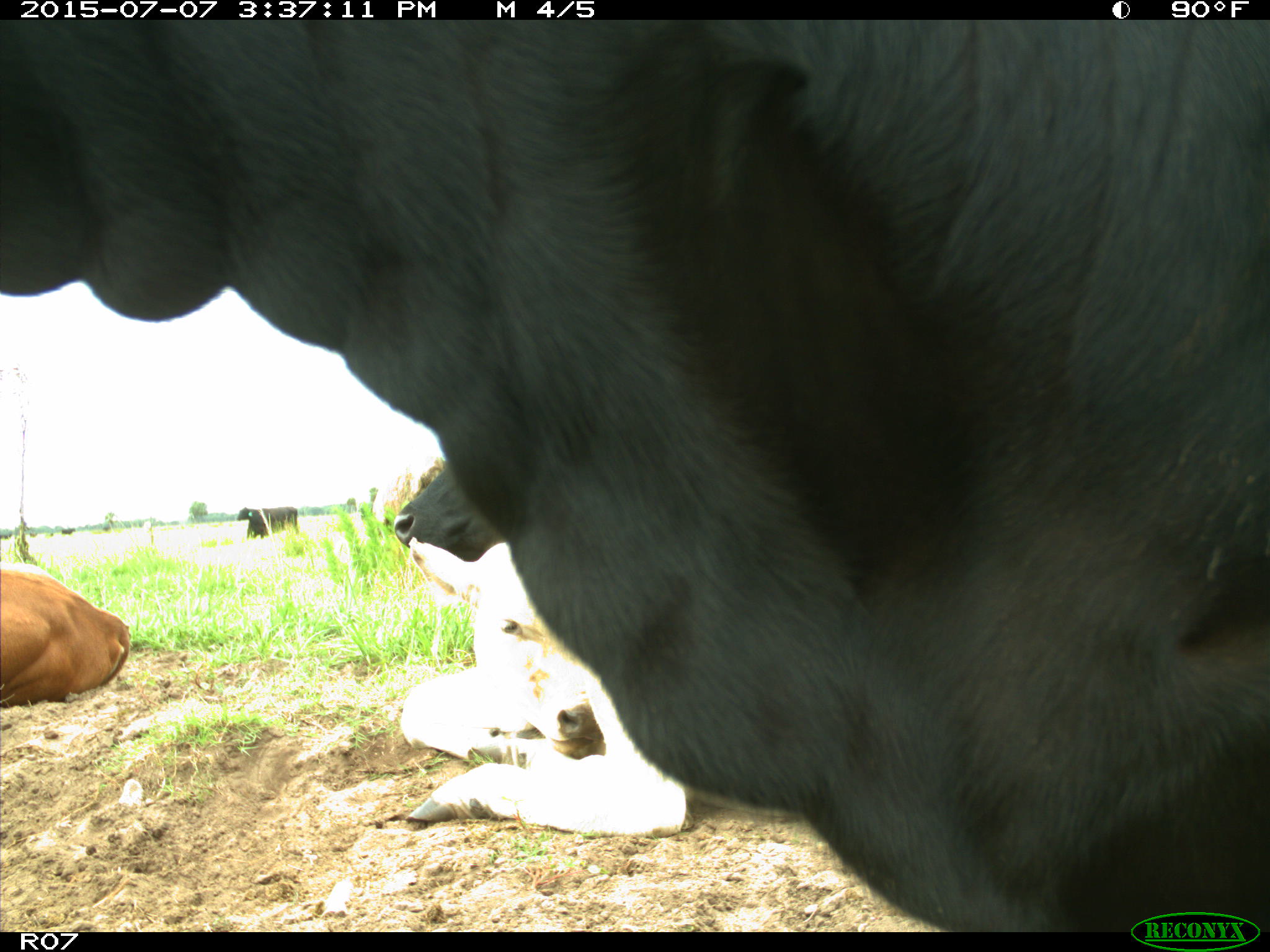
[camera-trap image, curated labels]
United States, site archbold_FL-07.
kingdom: Animalia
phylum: Chordata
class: Mammalia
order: Artiodactyla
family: Bovidae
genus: Bos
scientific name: Bos taurus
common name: domestic cow